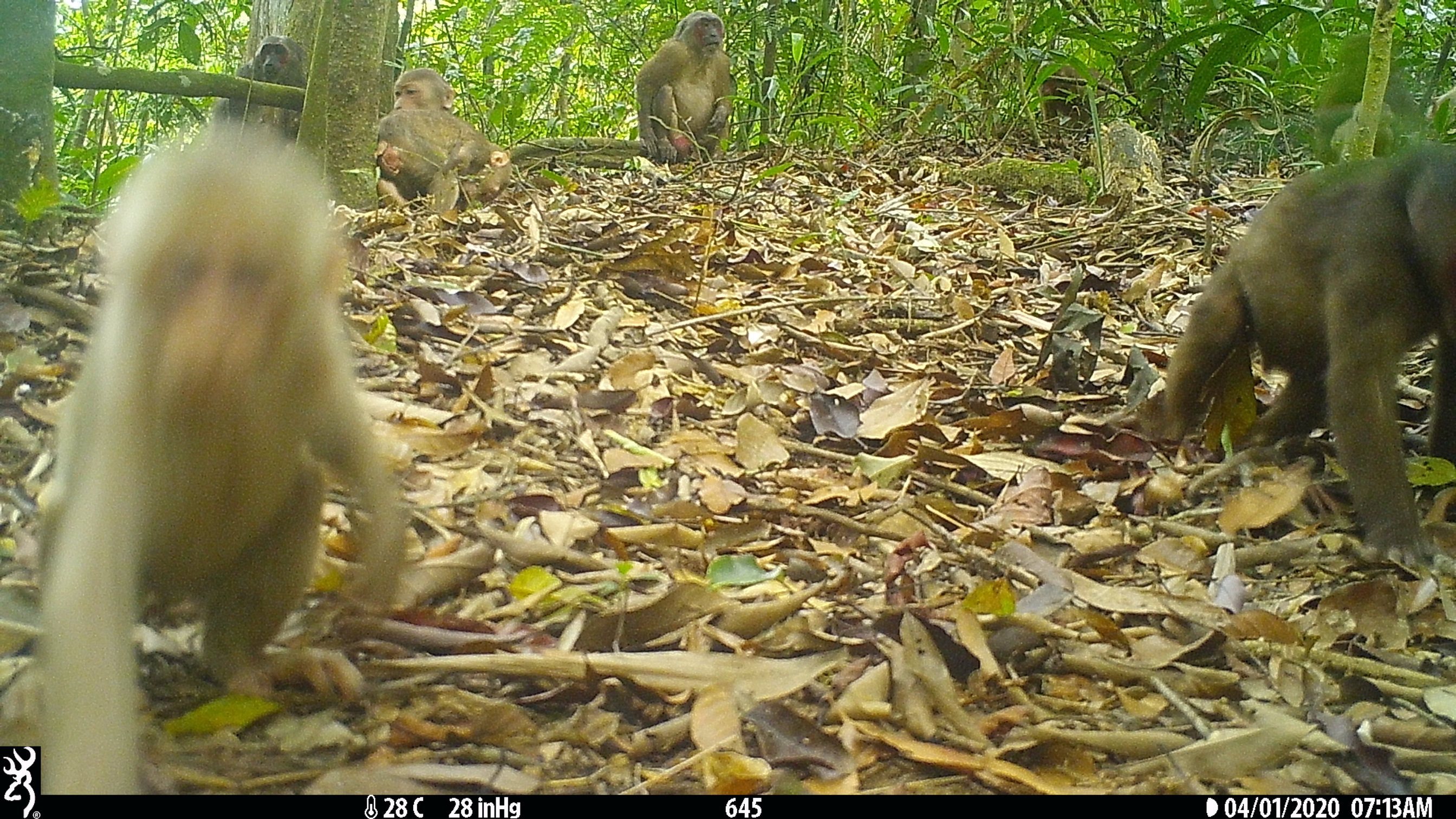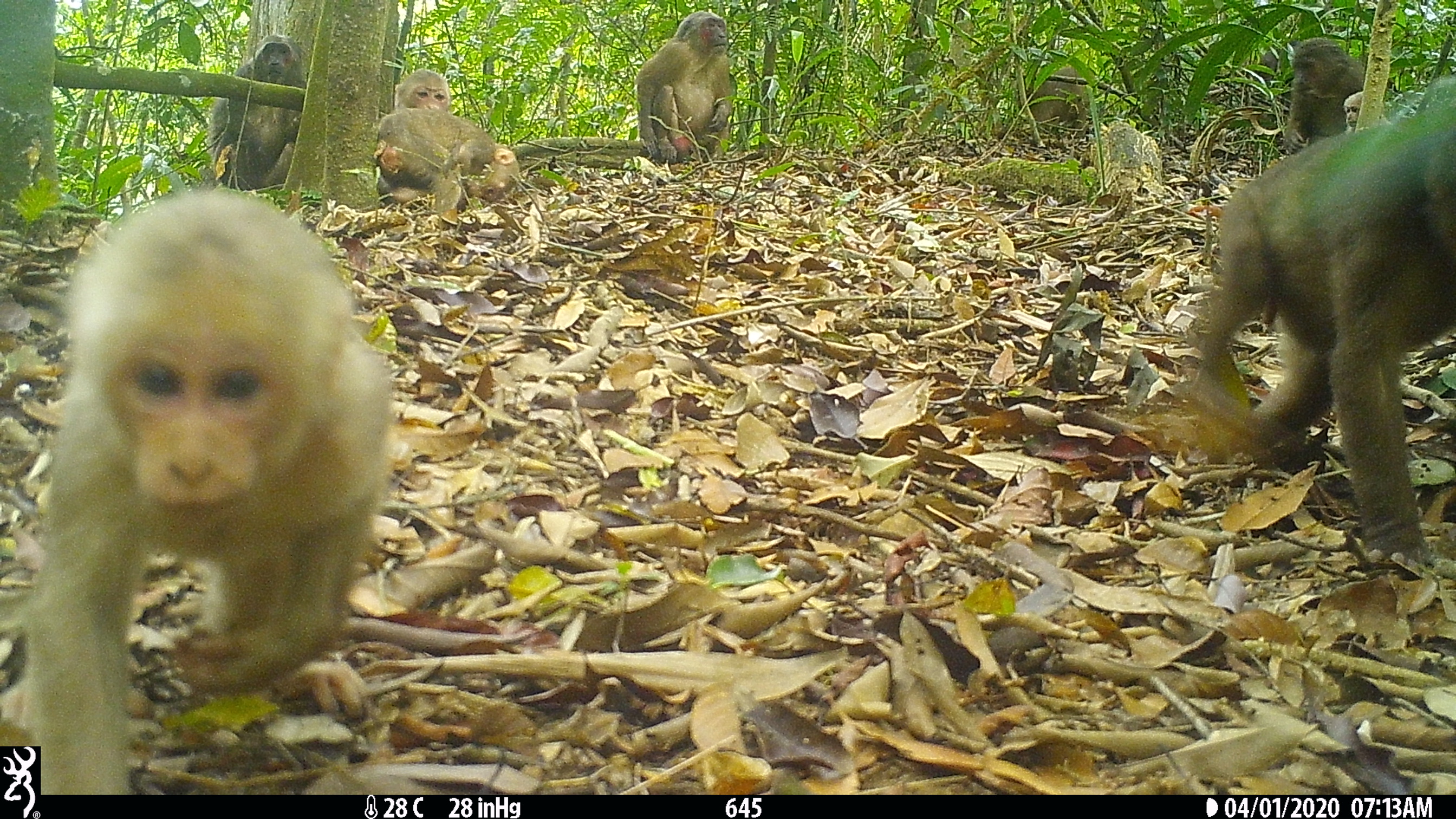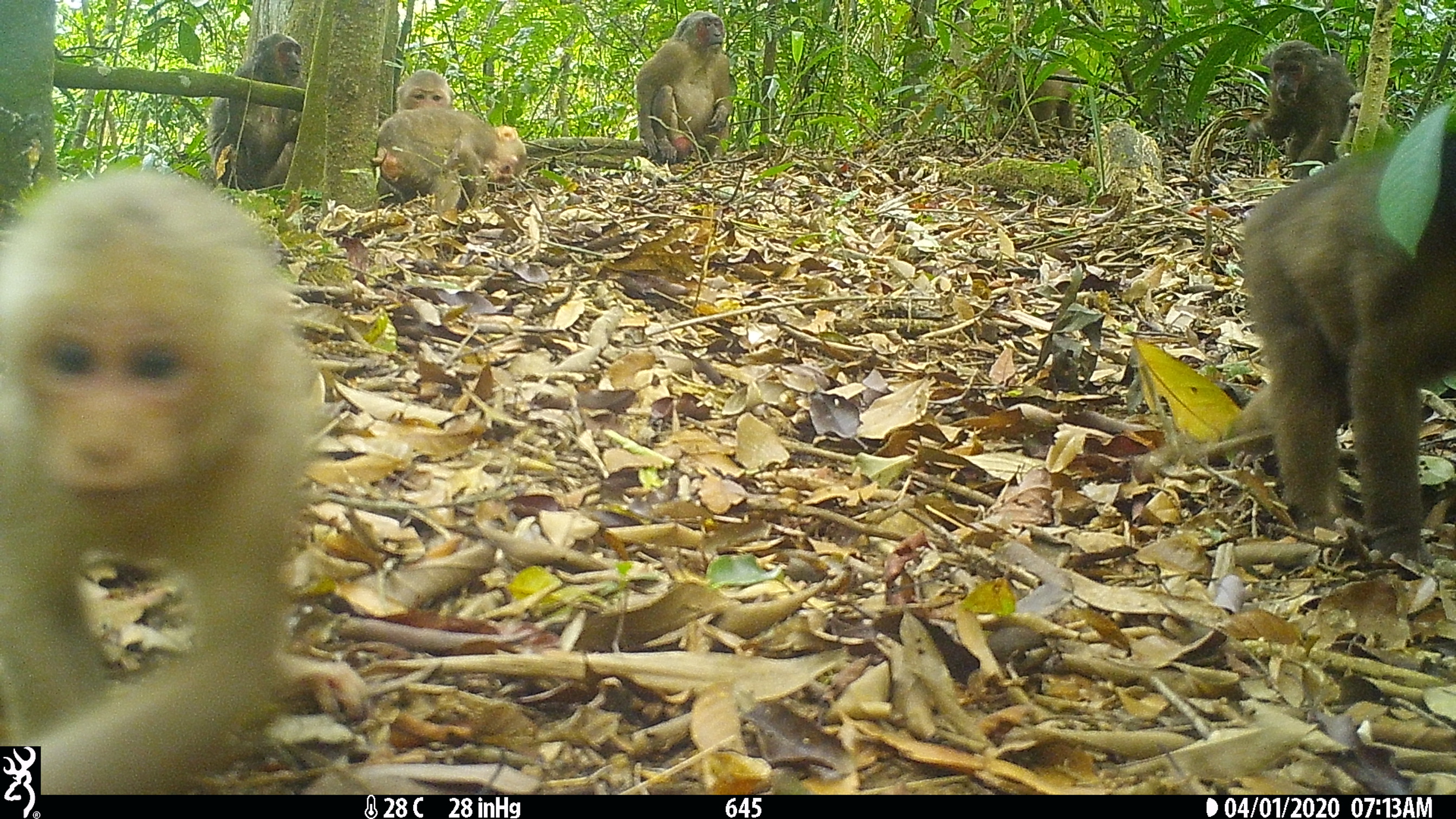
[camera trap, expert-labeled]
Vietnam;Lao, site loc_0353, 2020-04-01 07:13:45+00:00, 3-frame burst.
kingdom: Animalia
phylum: Chordata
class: Mammalia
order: Primates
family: Cercopithecidae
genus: Macaca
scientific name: Macaca arctoides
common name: stump-tailed macaque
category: stump tailed macaque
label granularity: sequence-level